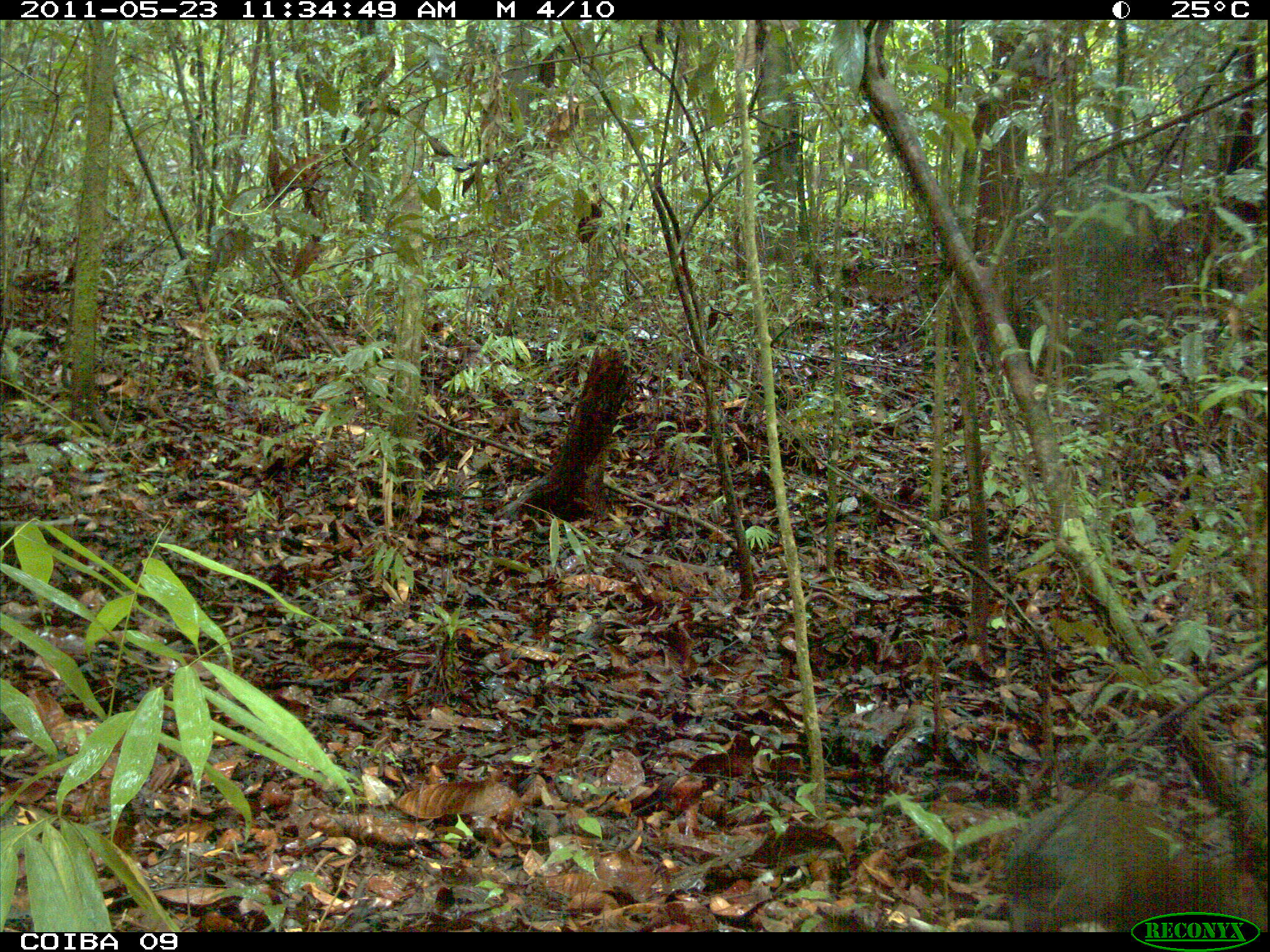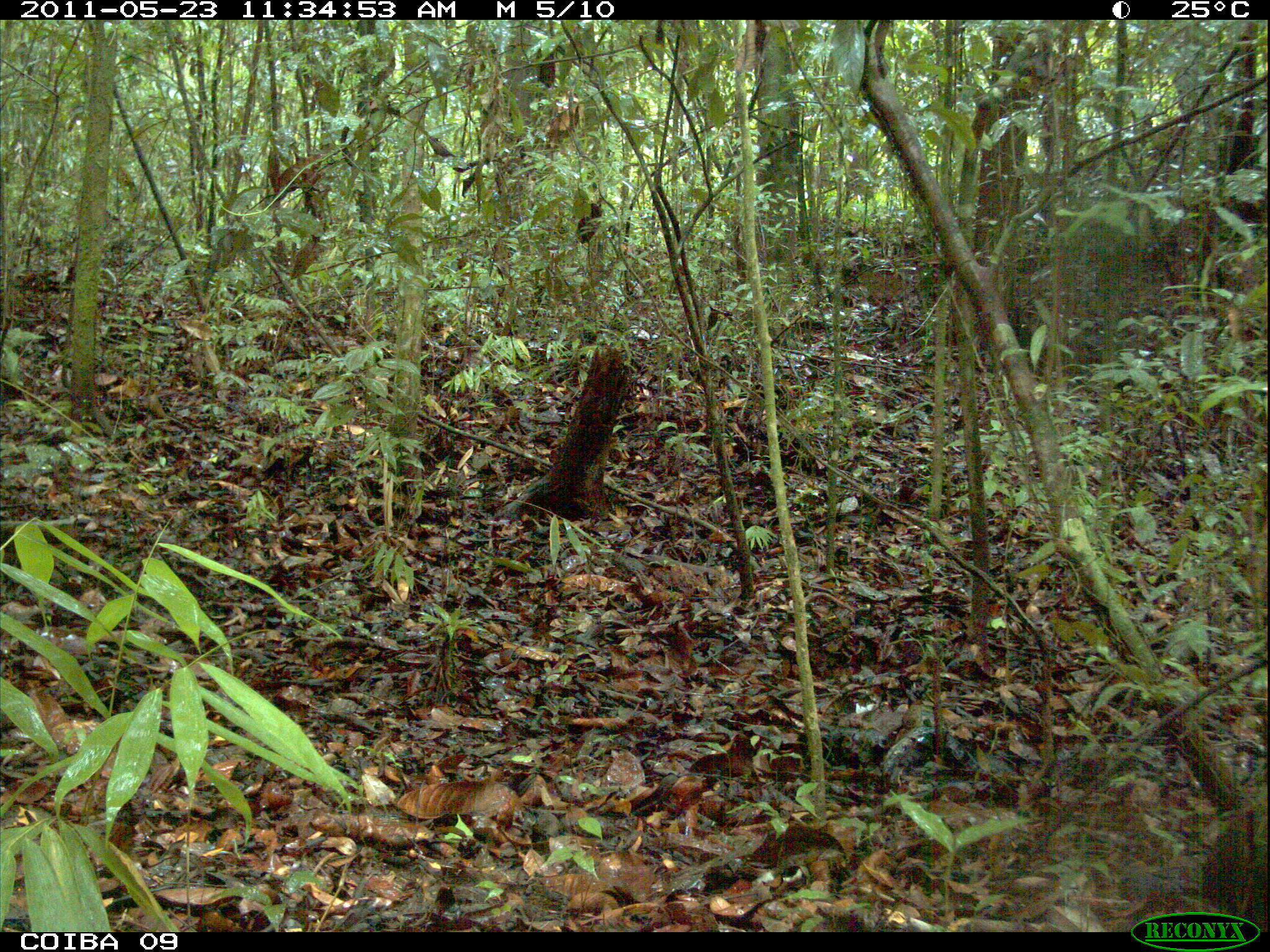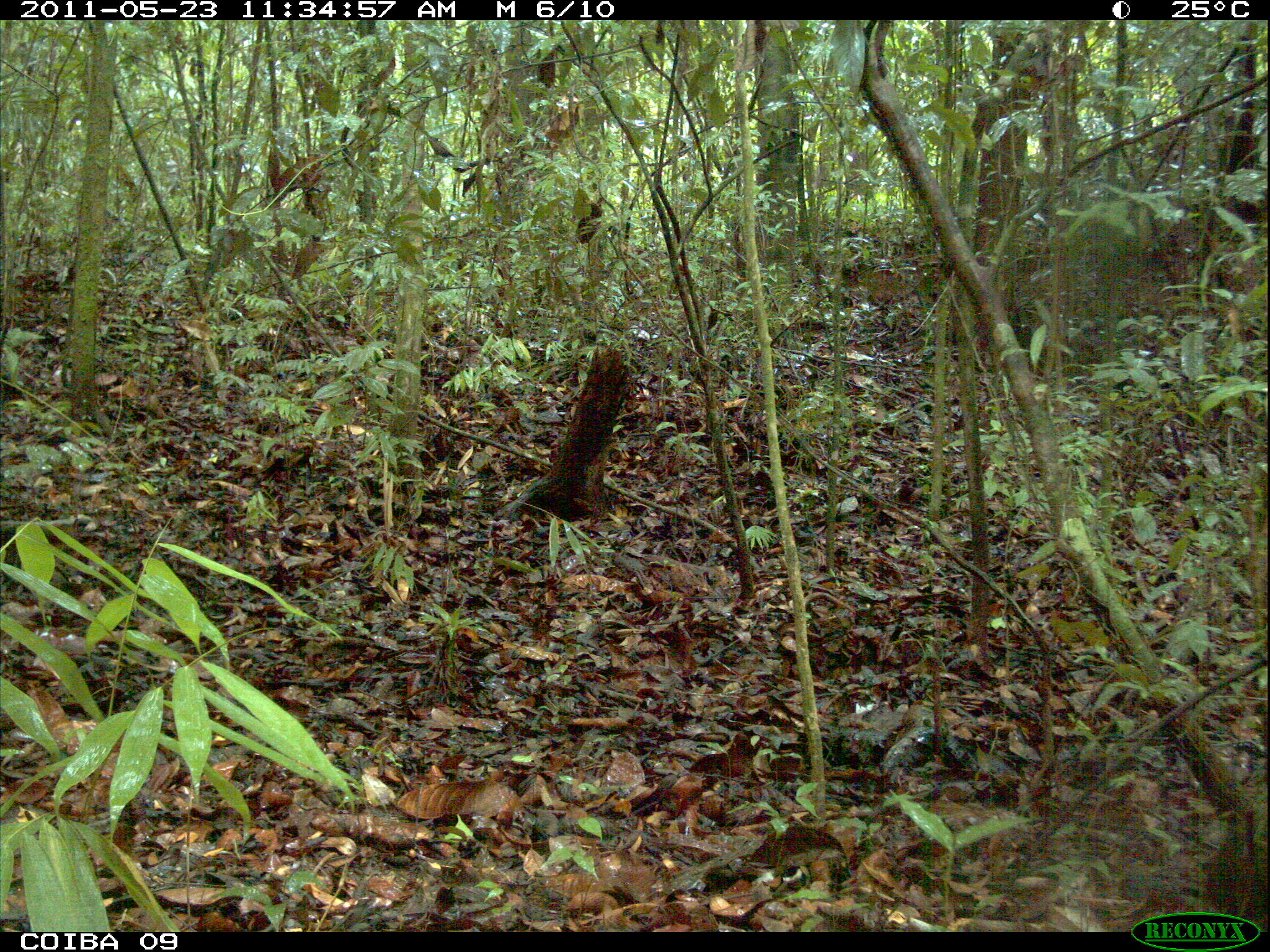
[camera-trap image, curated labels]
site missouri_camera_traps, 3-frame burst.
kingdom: Animalia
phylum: Chordata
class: Mammalia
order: Rodentia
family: Dasyproctidae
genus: Dasyprocta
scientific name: Dasyprocta coibae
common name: coiban agouti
Coiban agouti (Dasyprocta coibae). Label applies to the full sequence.